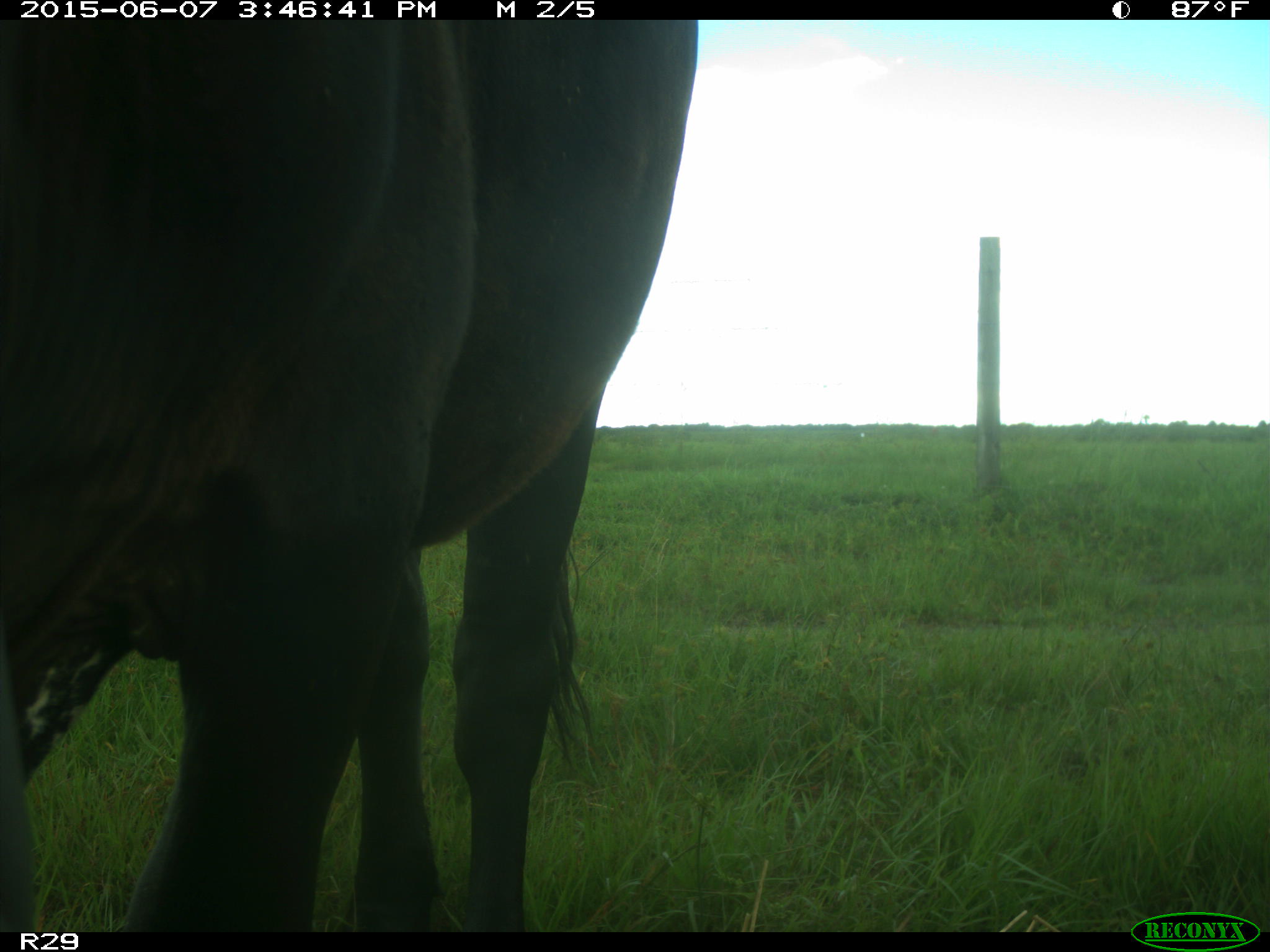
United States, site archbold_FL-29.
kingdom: Animalia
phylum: Chordata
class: Mammalia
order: Artiodactyla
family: Bovidae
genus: Bos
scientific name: Bos taurus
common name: domestic cow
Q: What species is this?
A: Bos taurus (domestic cow).